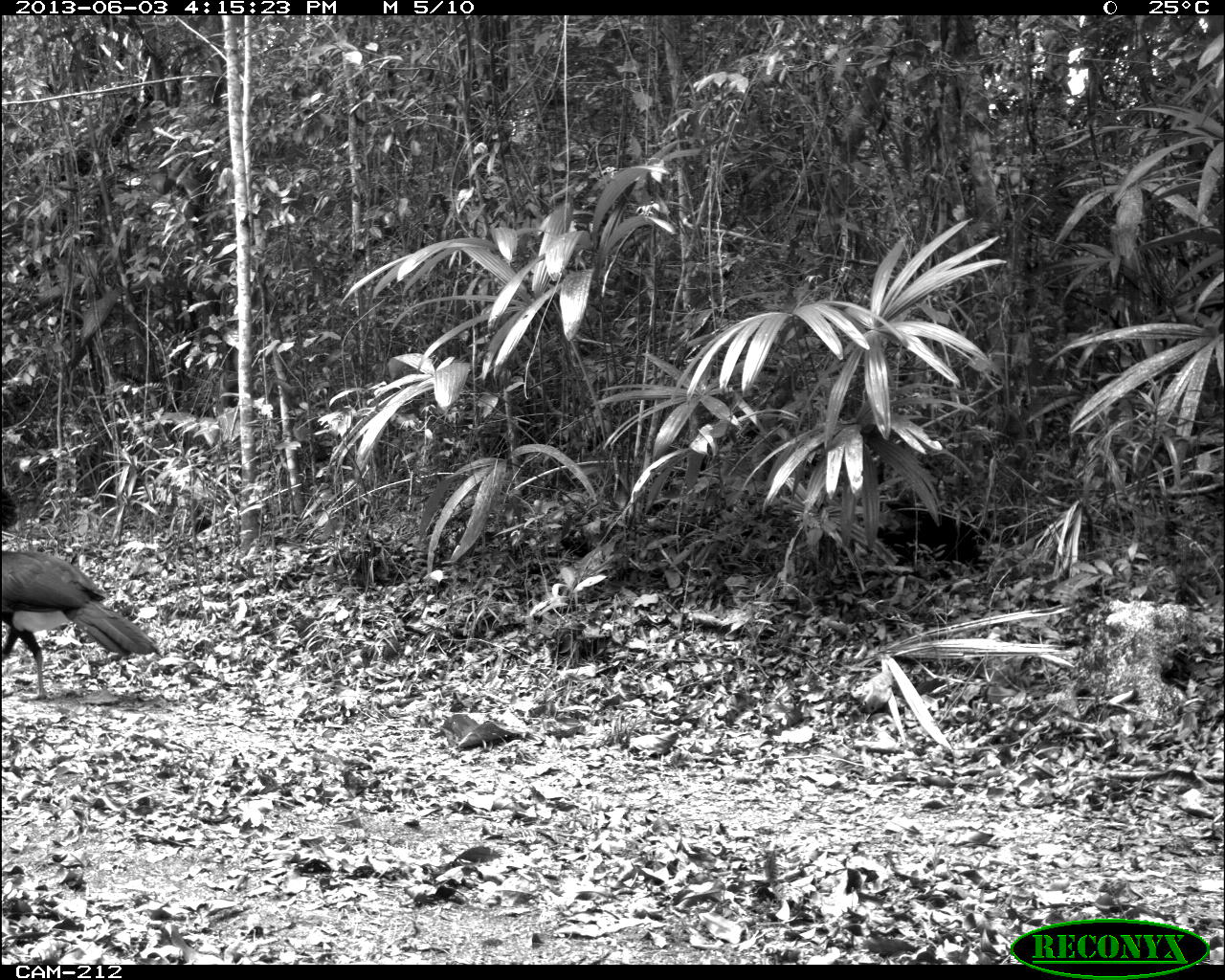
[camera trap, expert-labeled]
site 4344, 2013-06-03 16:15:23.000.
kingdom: Animalia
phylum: Chordata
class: Aves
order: Galliformes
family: Cracidae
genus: Crax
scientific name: Crax rubra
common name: great curassow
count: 3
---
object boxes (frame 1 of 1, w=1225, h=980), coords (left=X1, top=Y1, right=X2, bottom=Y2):
crax rubra: (left=0, top=476, right=161, bottom=699)